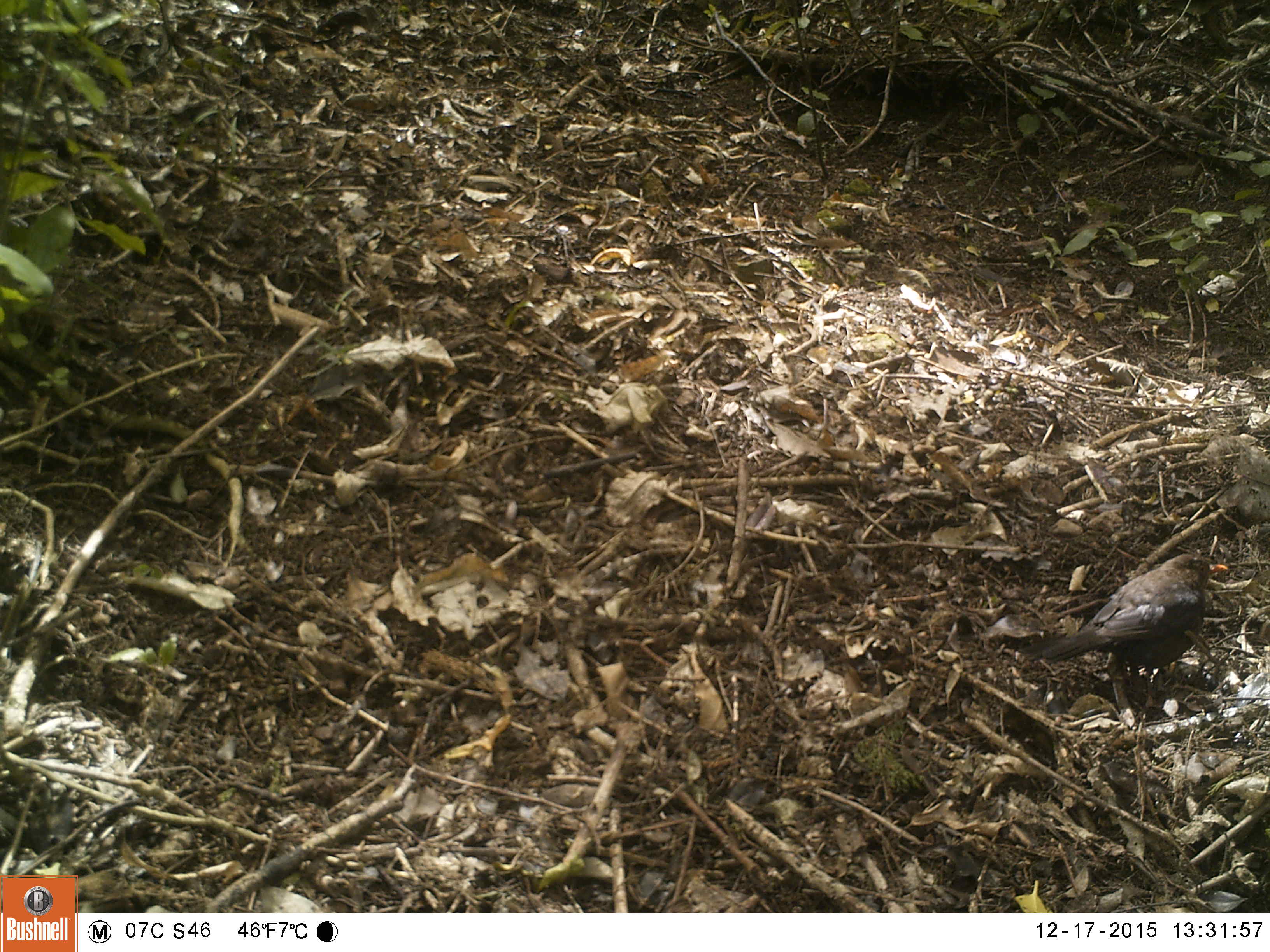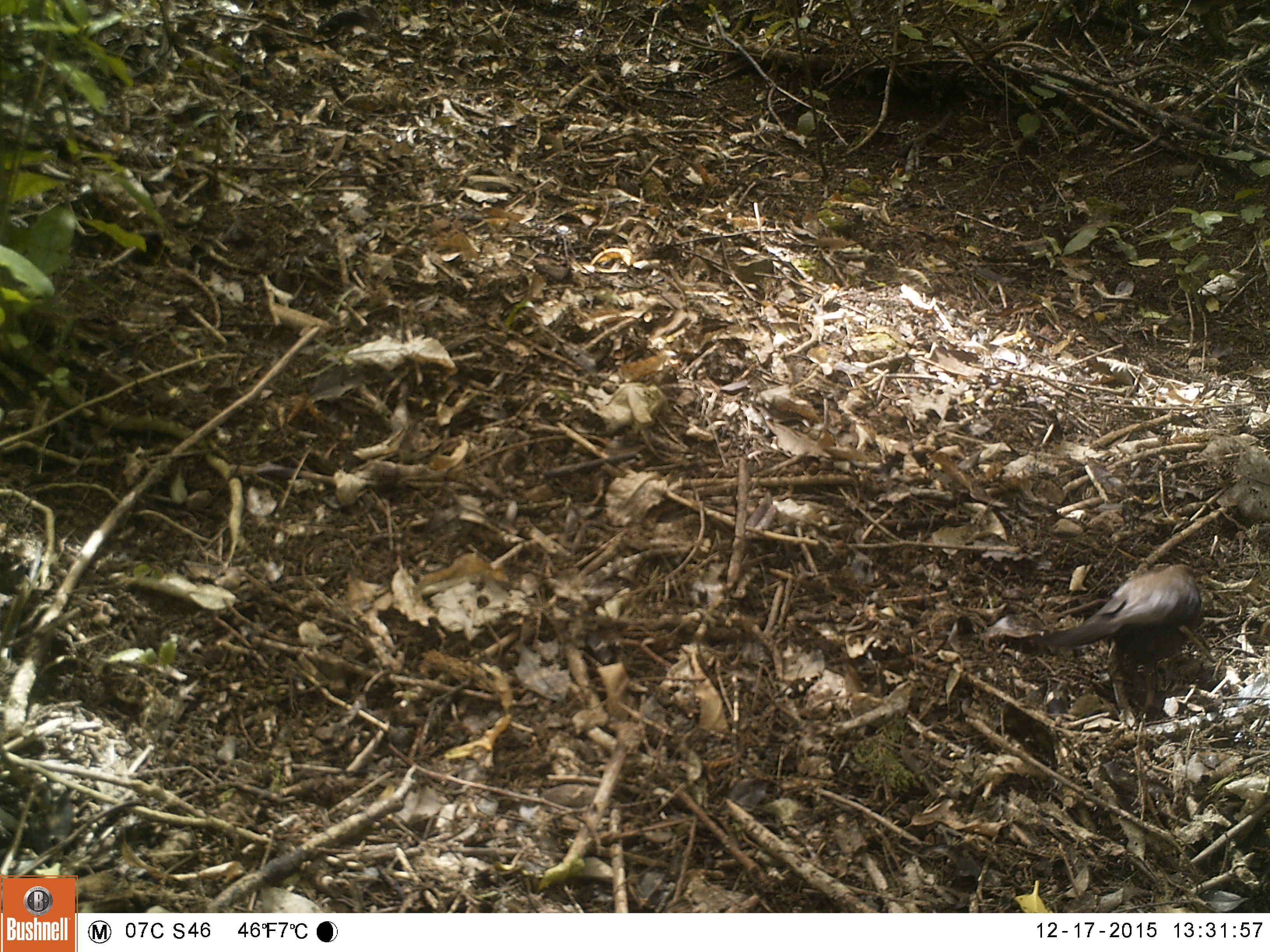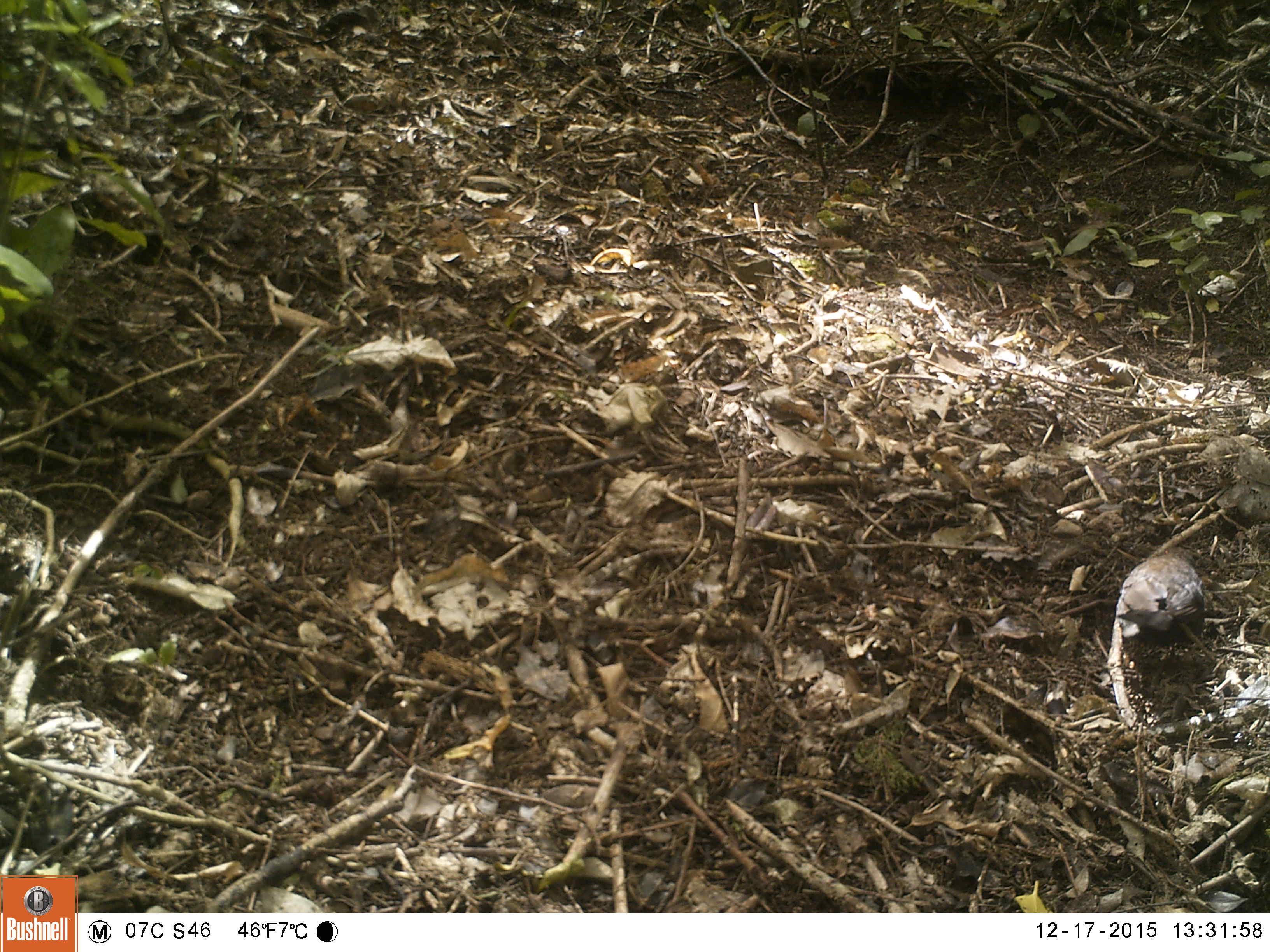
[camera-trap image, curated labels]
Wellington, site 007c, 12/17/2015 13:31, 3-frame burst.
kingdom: Animalia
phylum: Chordata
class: Aves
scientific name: Aves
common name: bird